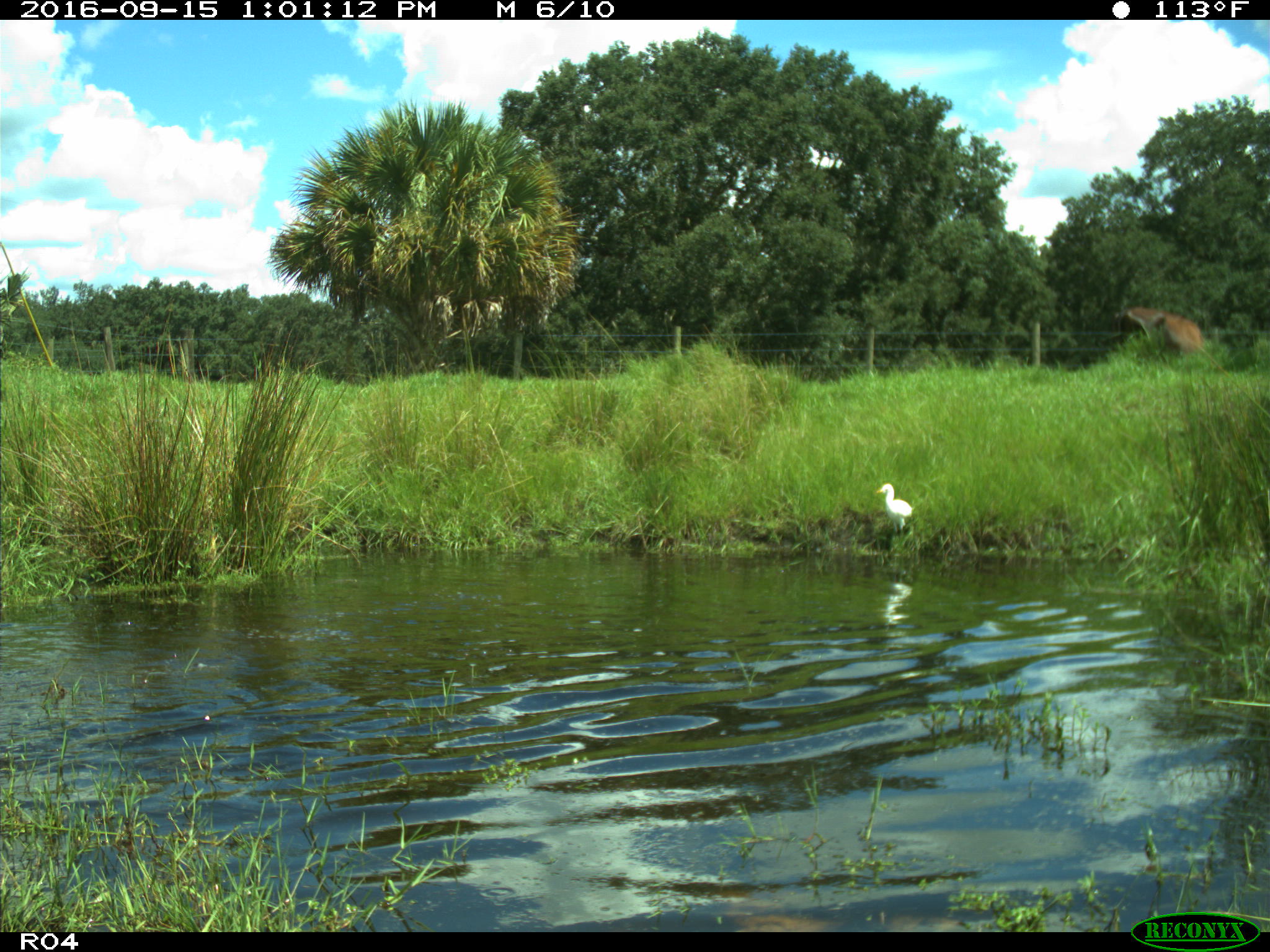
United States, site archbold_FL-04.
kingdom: Animalia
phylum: Chordata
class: Mammalia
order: Artiodactyla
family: Bovidae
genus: Bos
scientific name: Bos taurus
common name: domestic cow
Bos taurus (domestic cow).